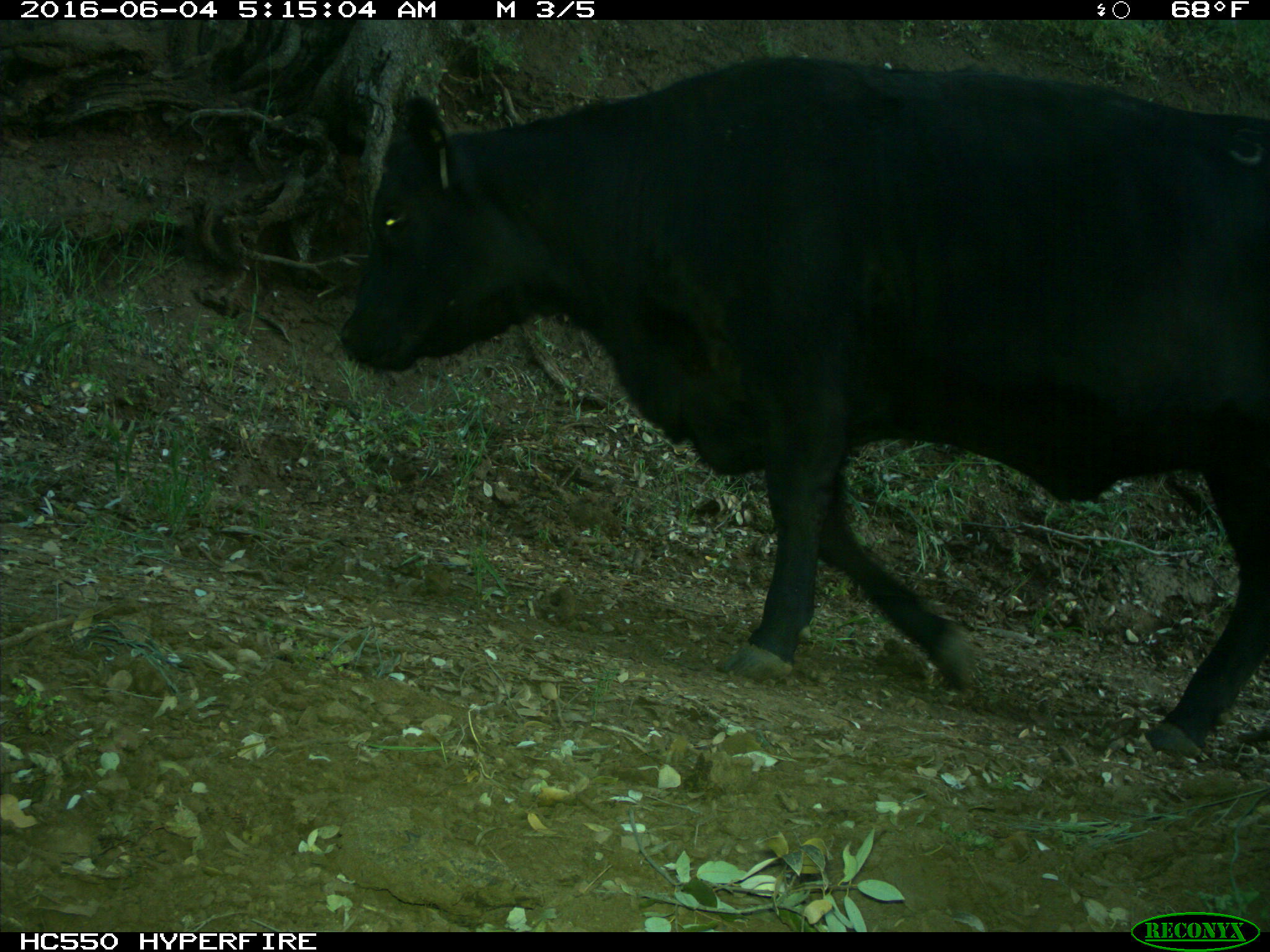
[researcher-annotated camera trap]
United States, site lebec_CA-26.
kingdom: Animalia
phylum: Chordata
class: Mammalia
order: Artiodactyla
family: Bovidae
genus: Bos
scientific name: Bos taurus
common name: domestic cow